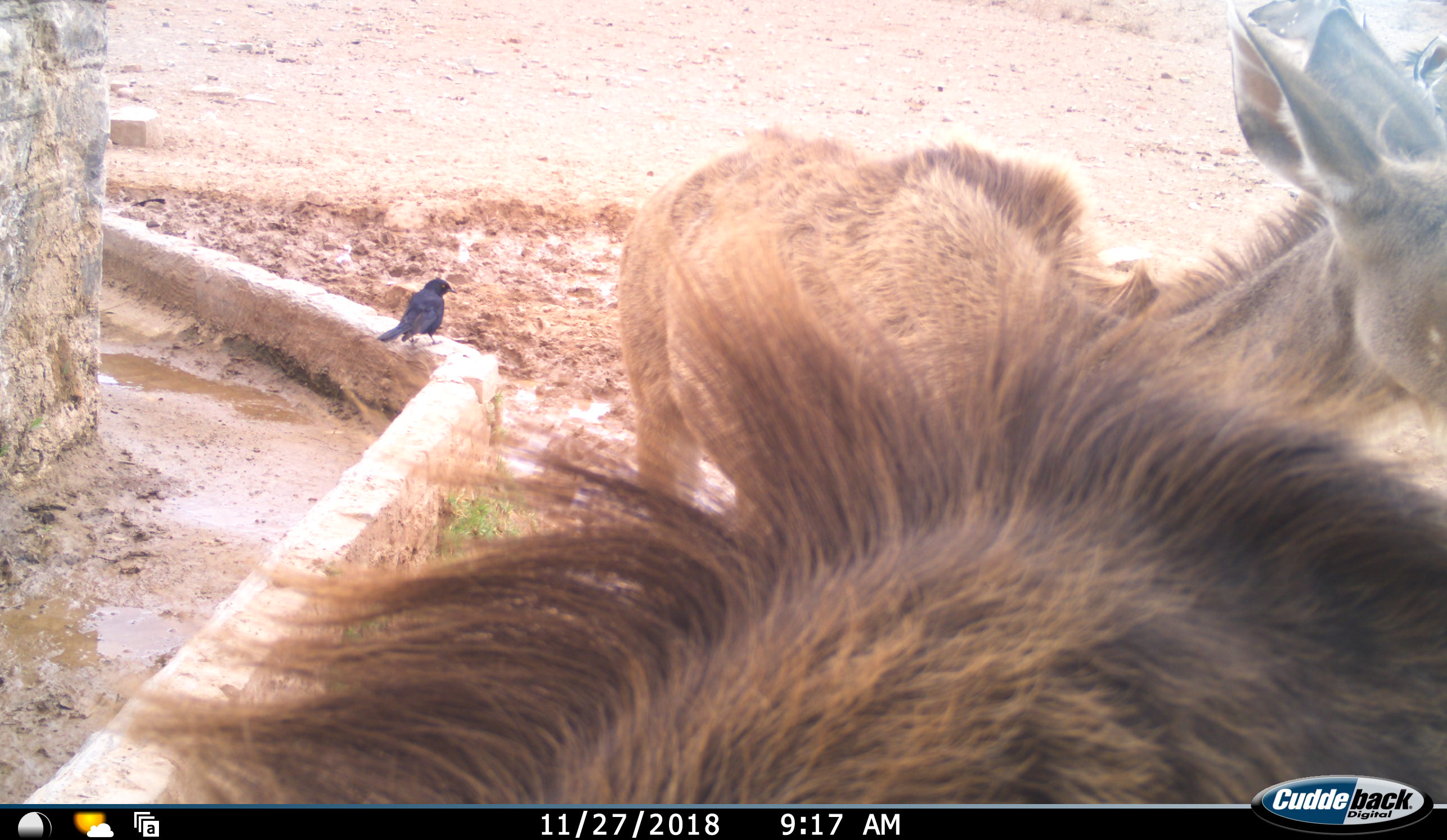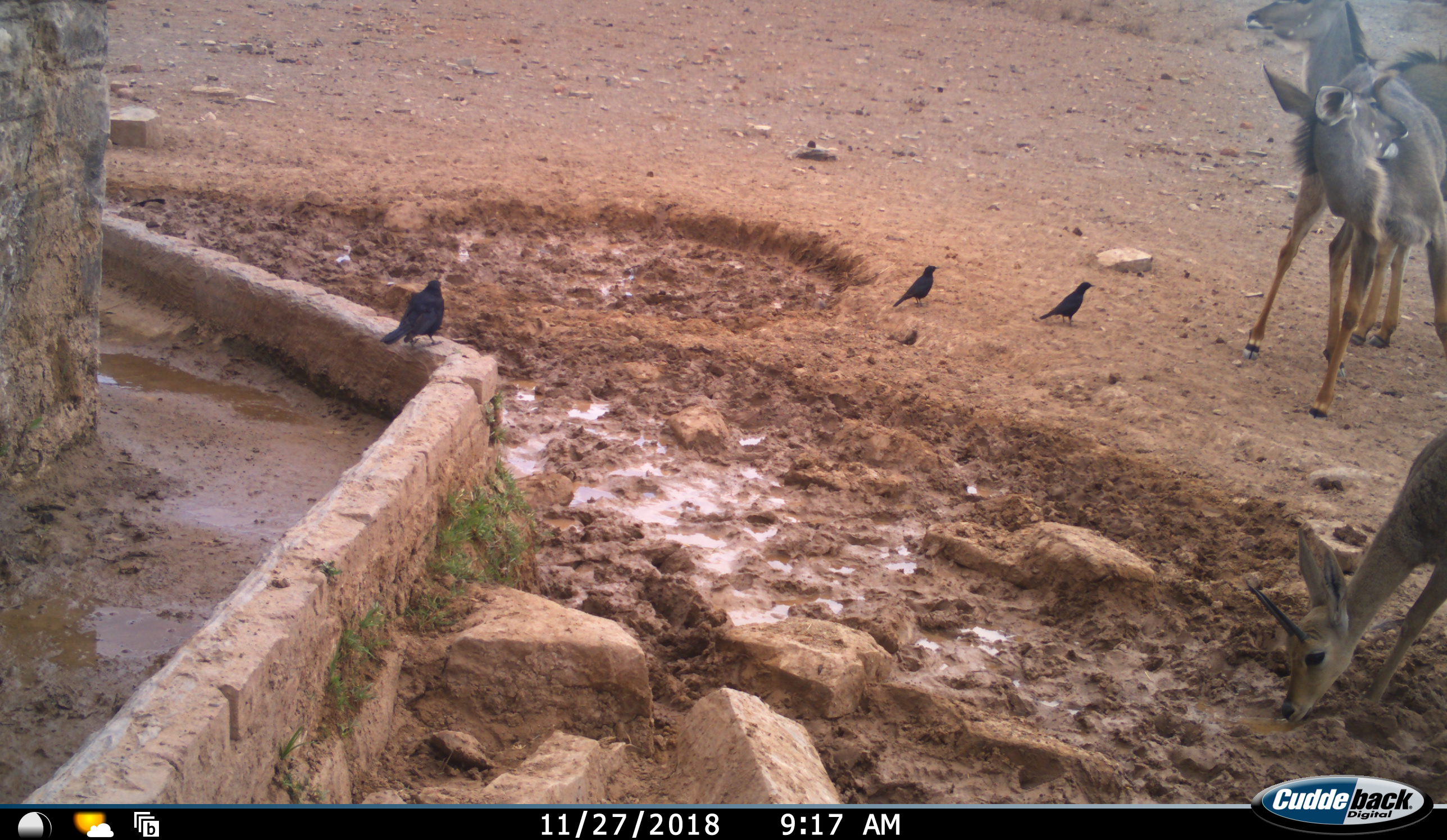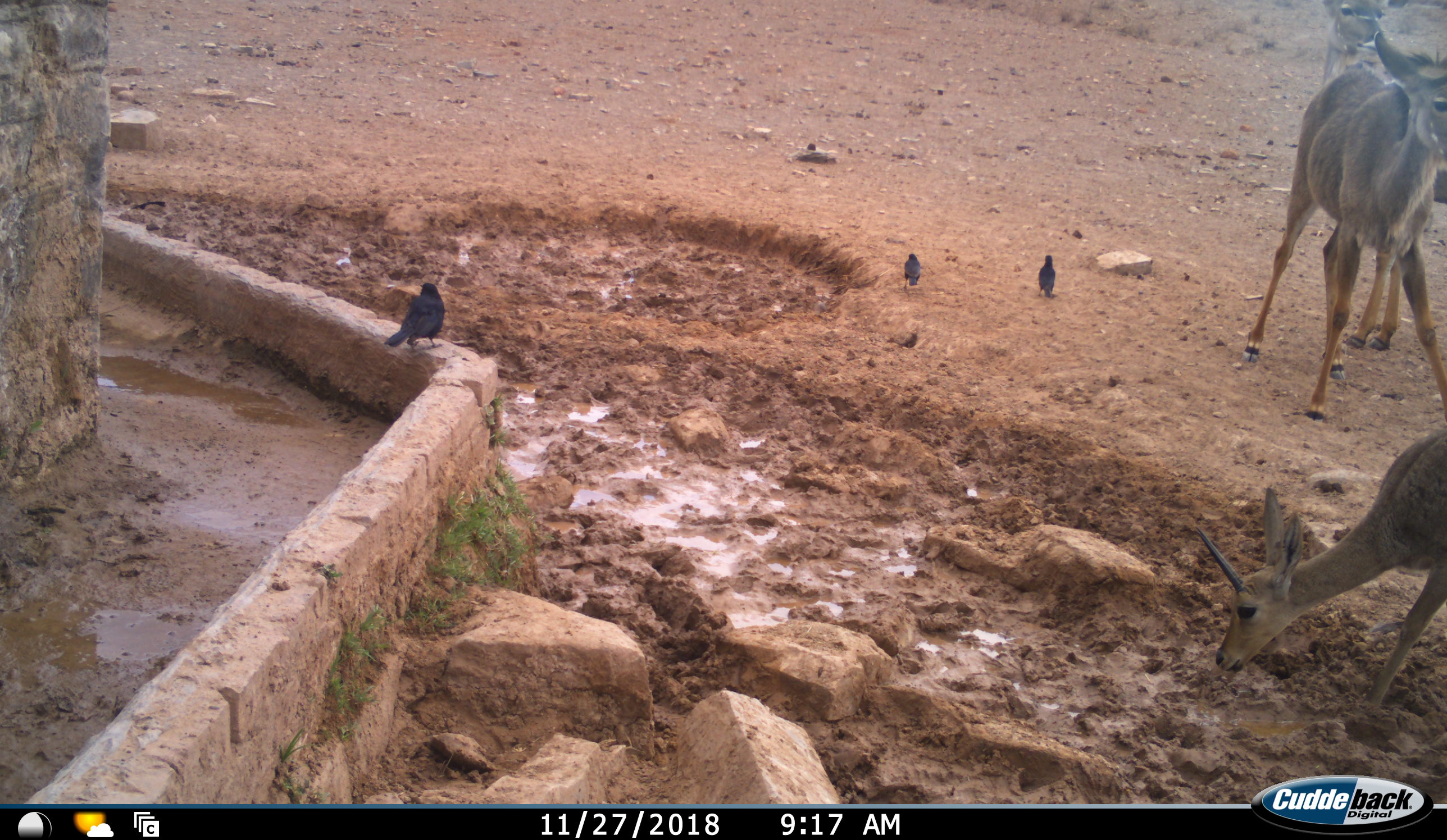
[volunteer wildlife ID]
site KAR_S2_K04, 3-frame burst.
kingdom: Animalia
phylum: Chordata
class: Aves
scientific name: Aves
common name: bird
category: birdother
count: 3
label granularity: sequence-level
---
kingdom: Animalia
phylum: Chordata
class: Mammalia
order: Artiodactyla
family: Bovidae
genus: Tragelaphus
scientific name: Tragelaphus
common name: kudu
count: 3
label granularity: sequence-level